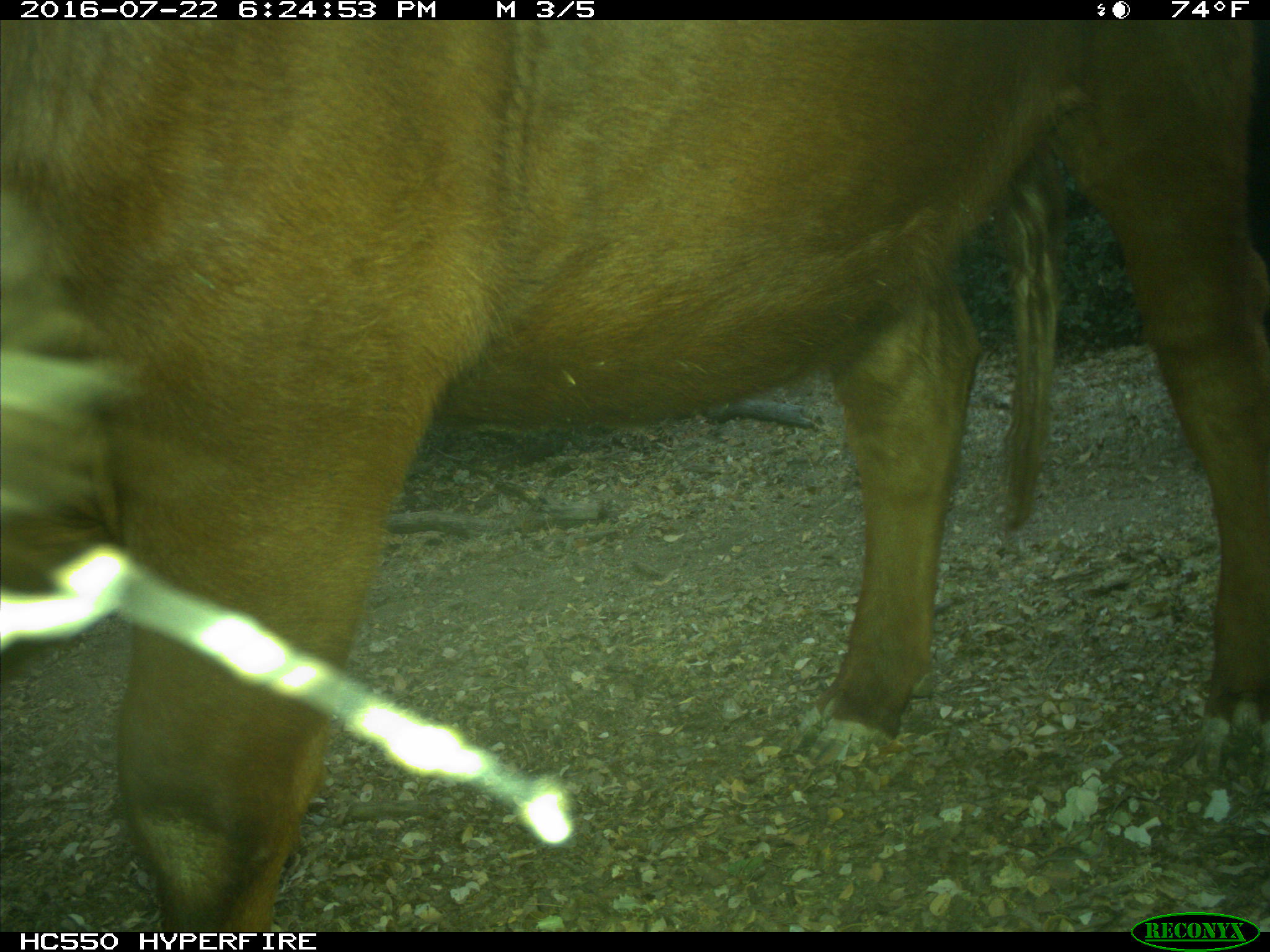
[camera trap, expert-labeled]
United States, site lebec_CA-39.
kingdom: Animalia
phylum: Chordata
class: Mammalia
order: Artiodactyla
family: Bovidae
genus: Bos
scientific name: Bos taurus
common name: domestic cow